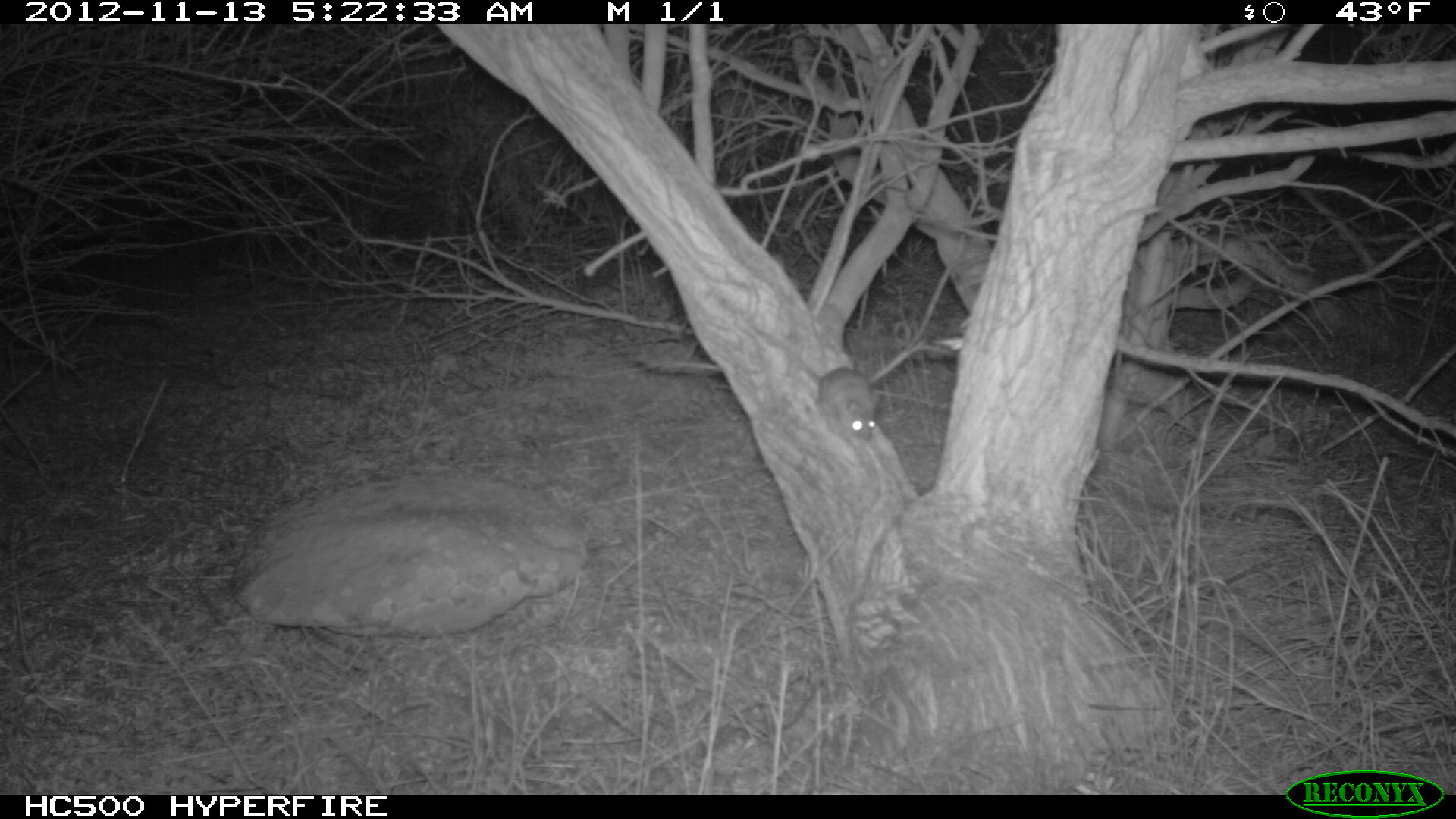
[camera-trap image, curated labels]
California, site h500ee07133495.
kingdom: Animalia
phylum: Chordata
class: Mammalia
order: Rodentia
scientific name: Rodentia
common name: rodent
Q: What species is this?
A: Rodent (Rodentia).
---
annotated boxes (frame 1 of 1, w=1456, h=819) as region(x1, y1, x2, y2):
rodent: region(816, 332, 935, 447)